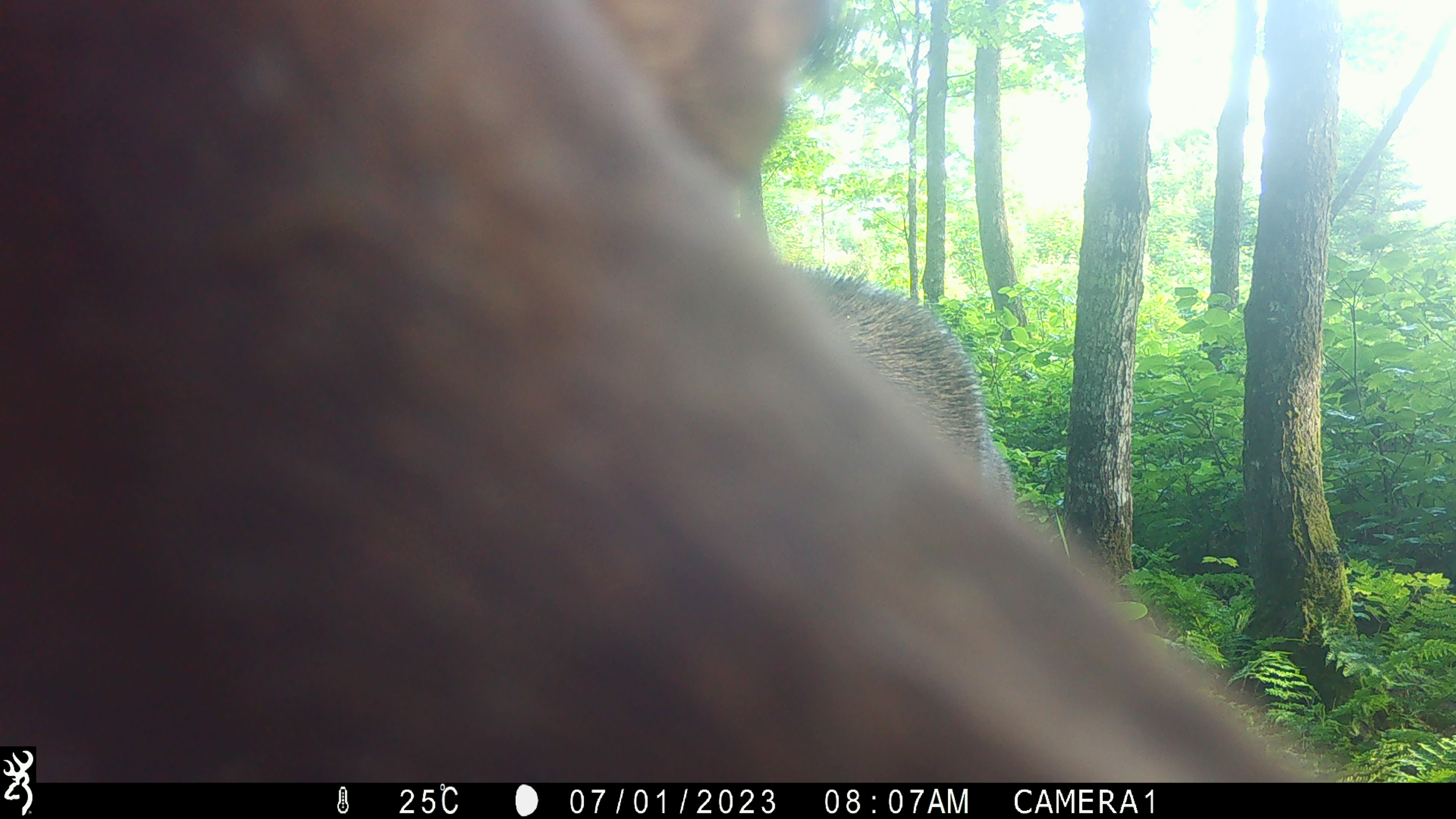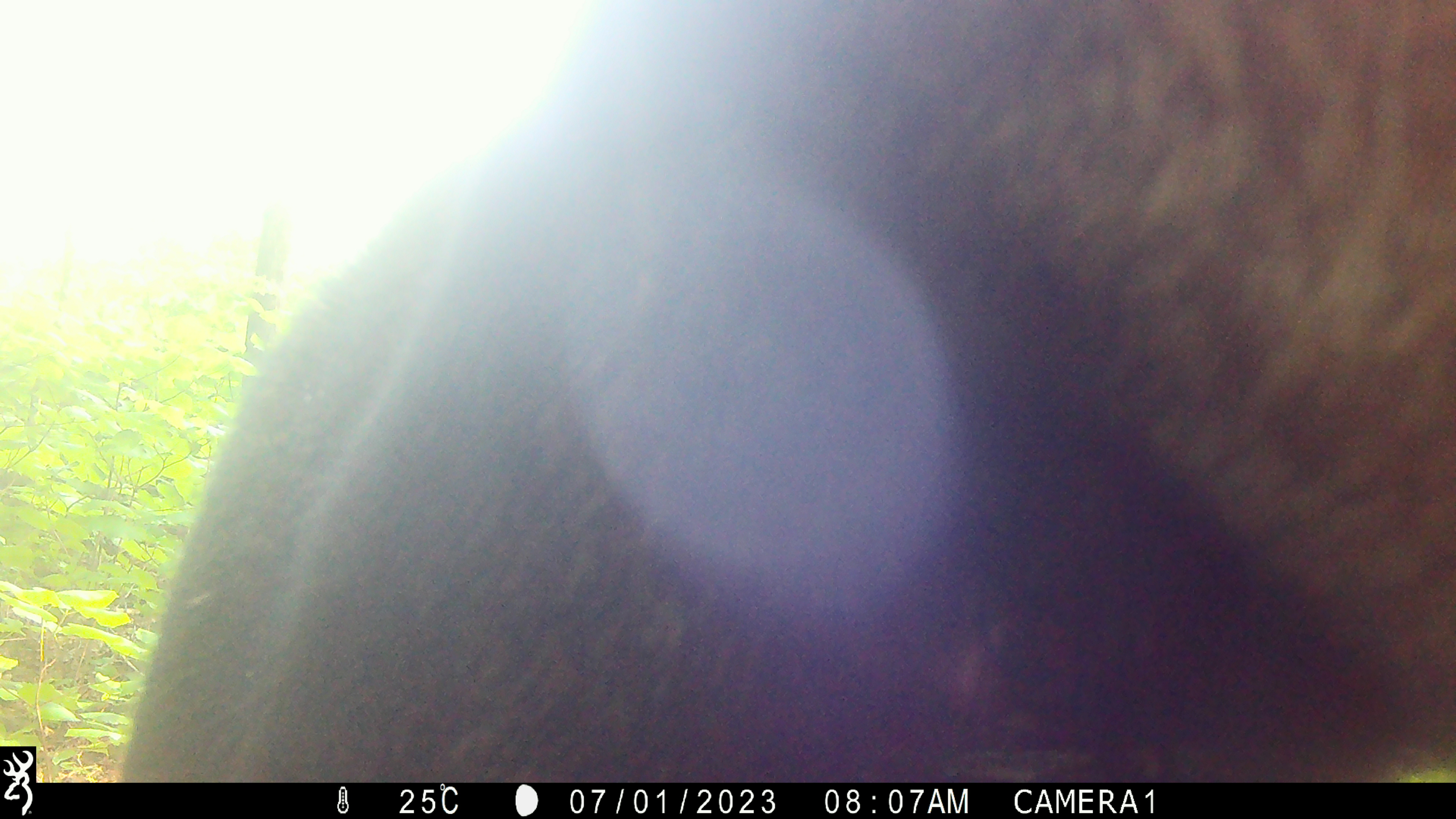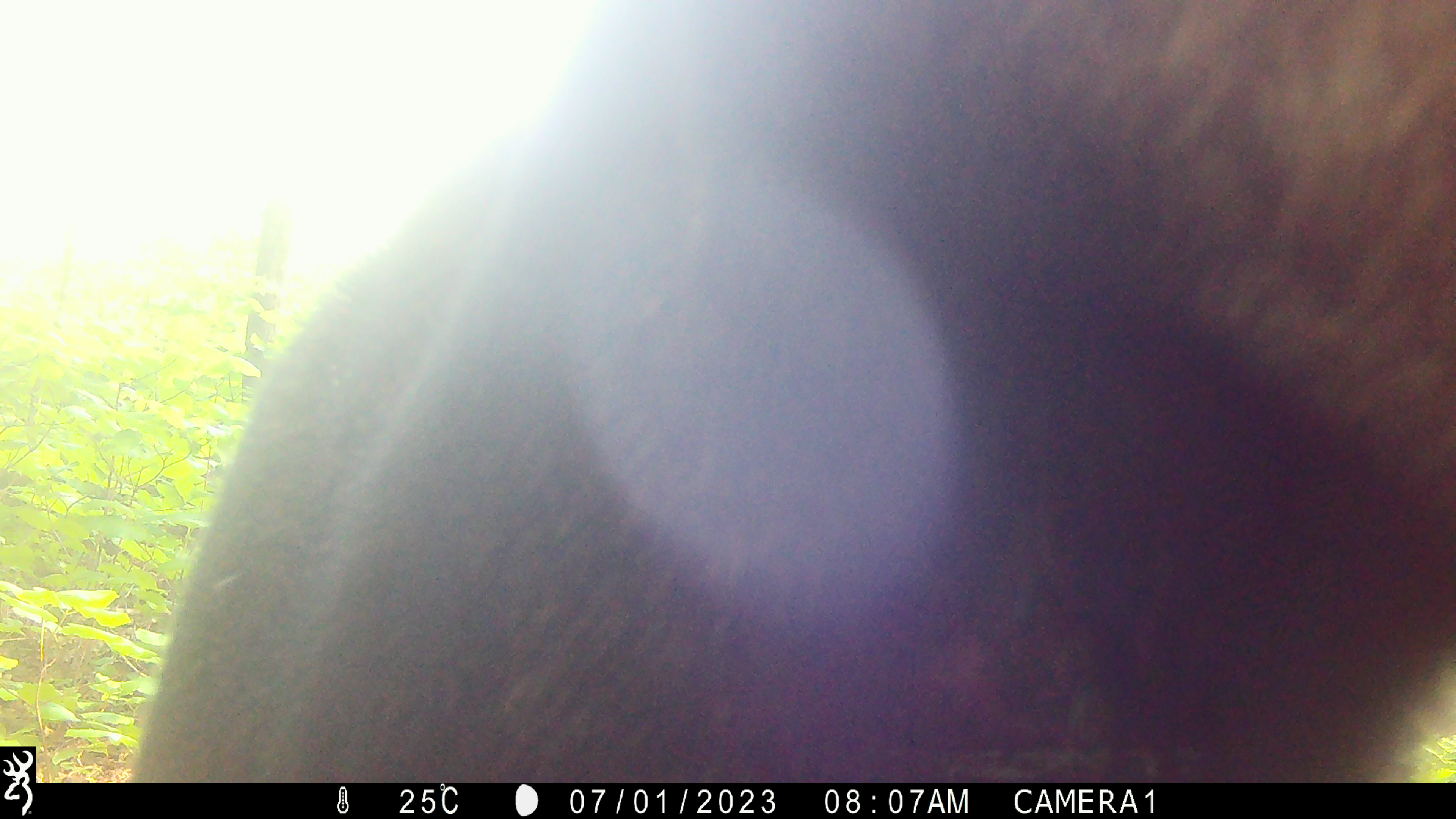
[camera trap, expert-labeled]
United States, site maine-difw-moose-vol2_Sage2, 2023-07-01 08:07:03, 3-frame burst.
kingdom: Animalia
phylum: Chordata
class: Mammalia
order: Artiodactyla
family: Cervidae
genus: Alces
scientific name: Alces alces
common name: moose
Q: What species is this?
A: Moose (Alces alces).